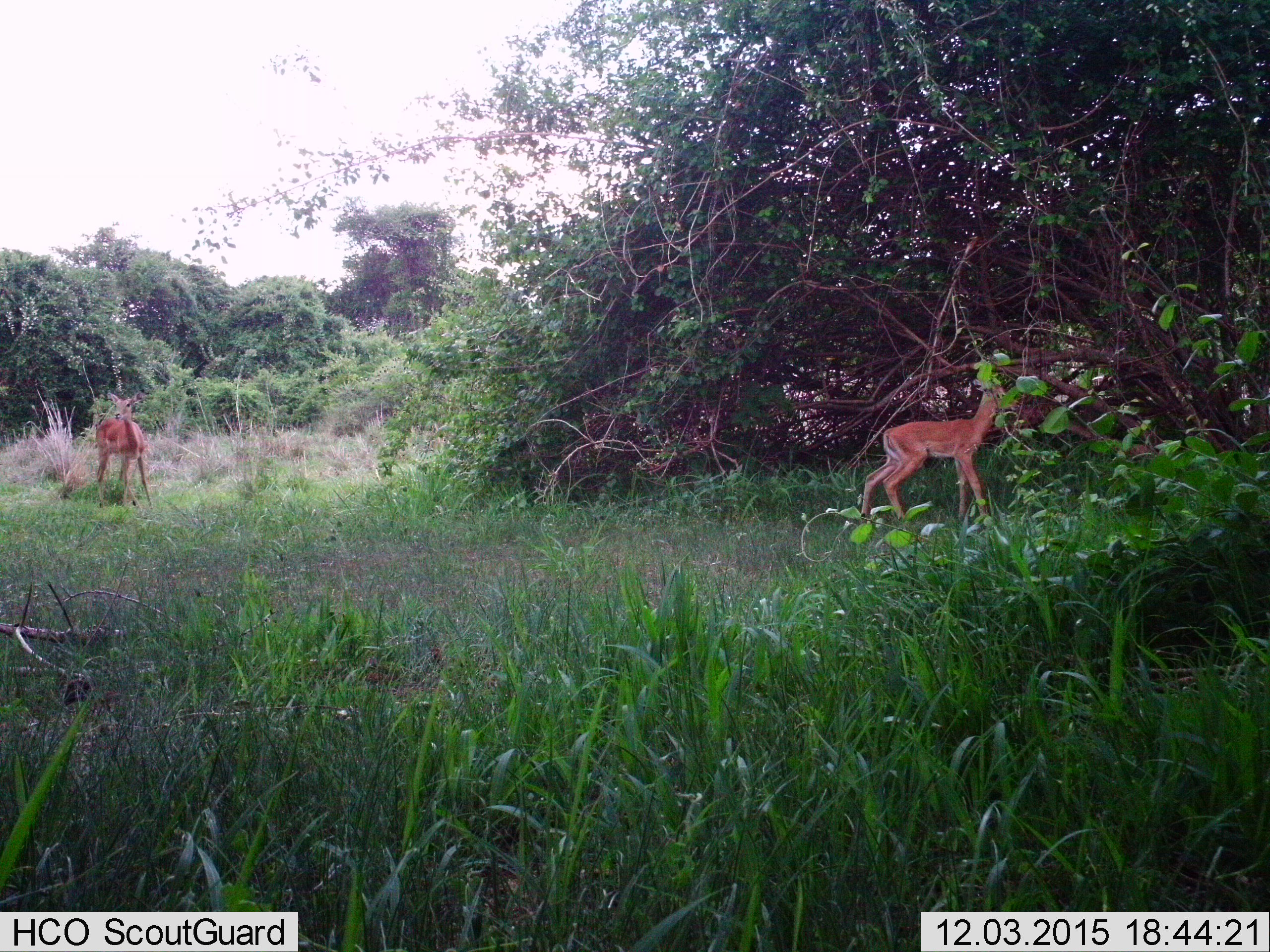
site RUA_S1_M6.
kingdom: Animalia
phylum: Chordata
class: Mammalia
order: Artiodactyla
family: Bovidae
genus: Aepyceros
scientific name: Aepyceros melampus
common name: impala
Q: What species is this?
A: Impala (Aepyceros melampus).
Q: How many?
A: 2.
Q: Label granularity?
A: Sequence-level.